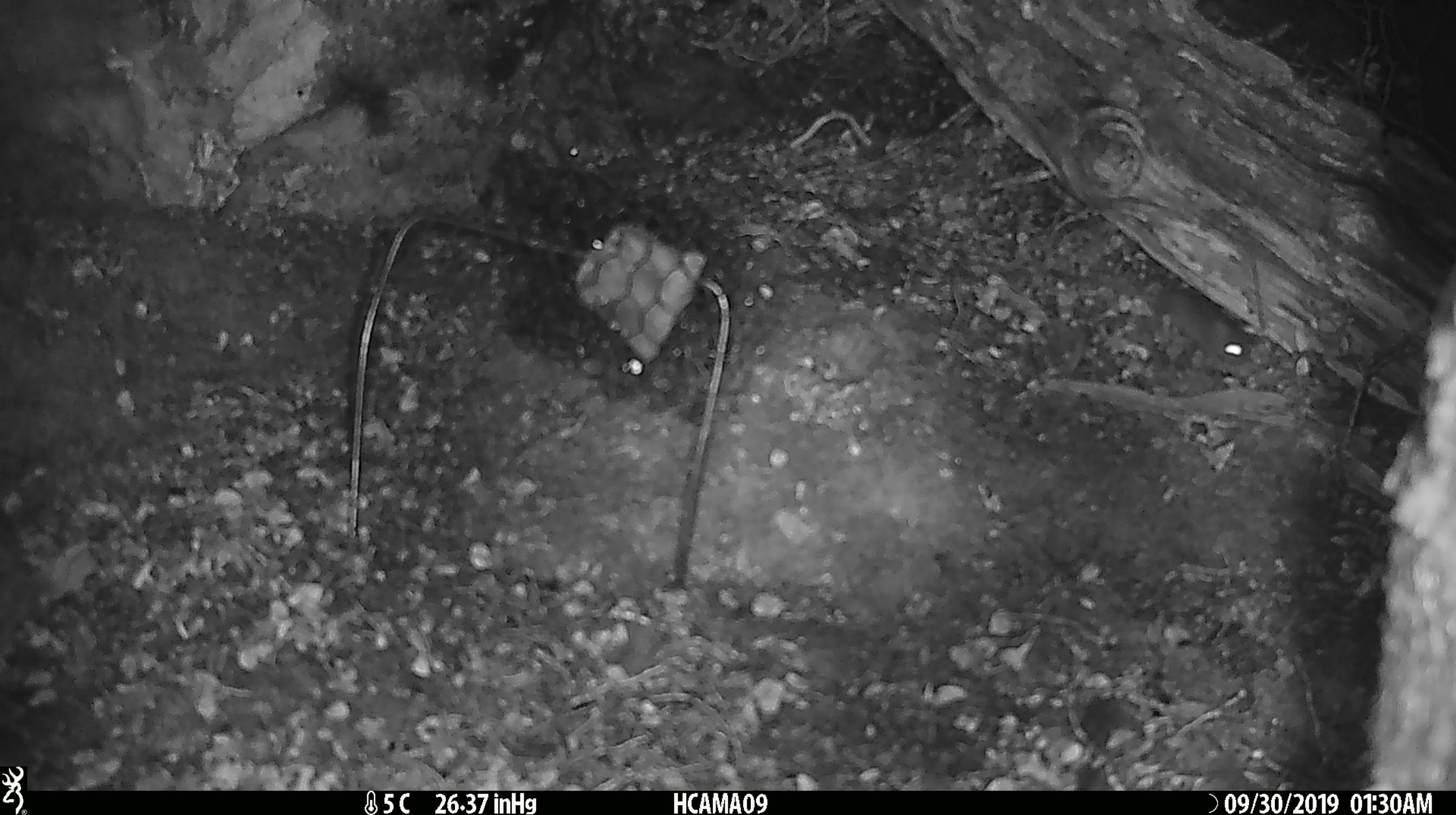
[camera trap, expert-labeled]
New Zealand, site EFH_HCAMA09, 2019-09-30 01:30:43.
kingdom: Animalia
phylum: Chordata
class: Mammalia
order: Rodentia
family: Muridae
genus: Mus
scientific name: Mus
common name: mouse